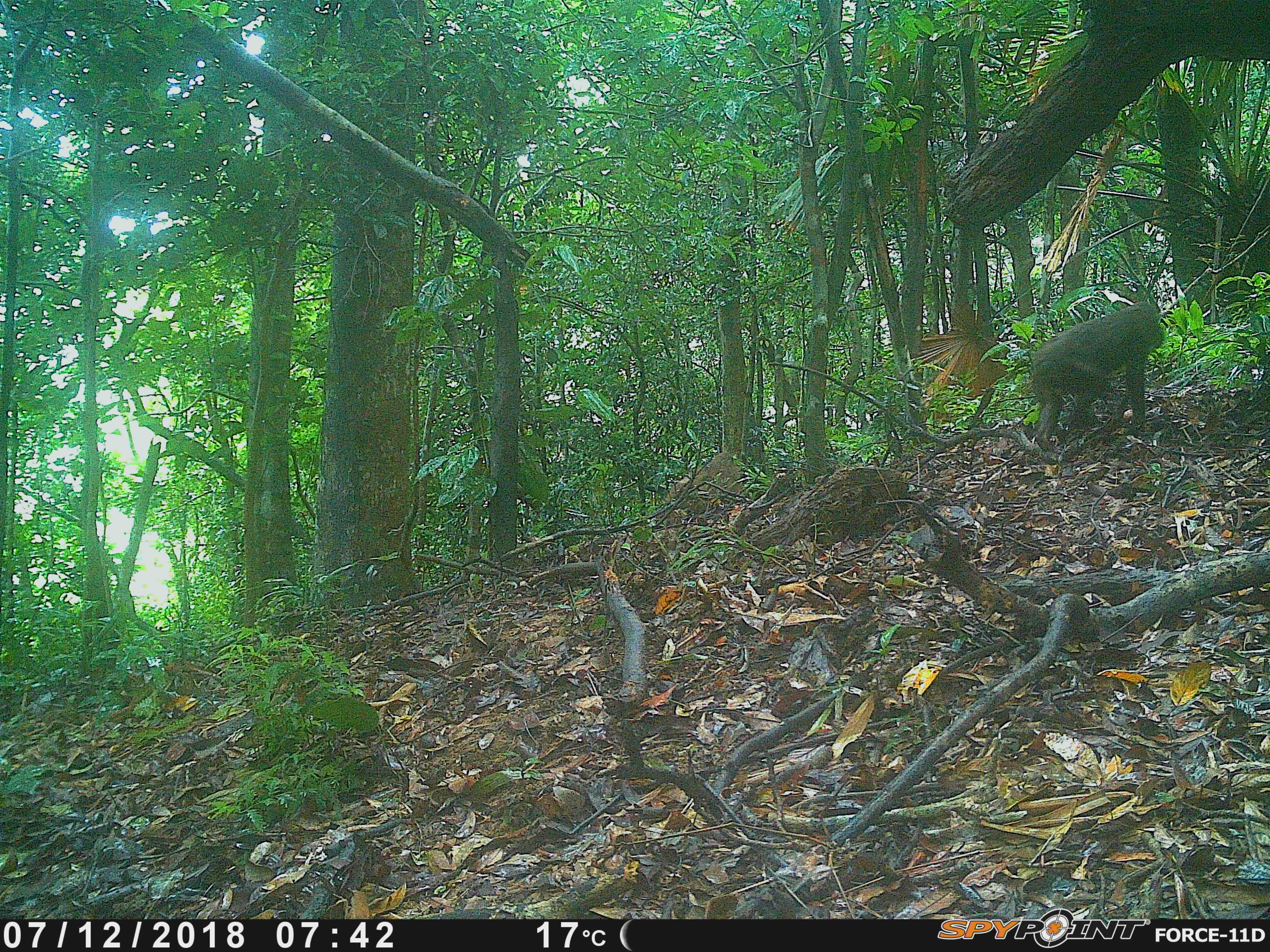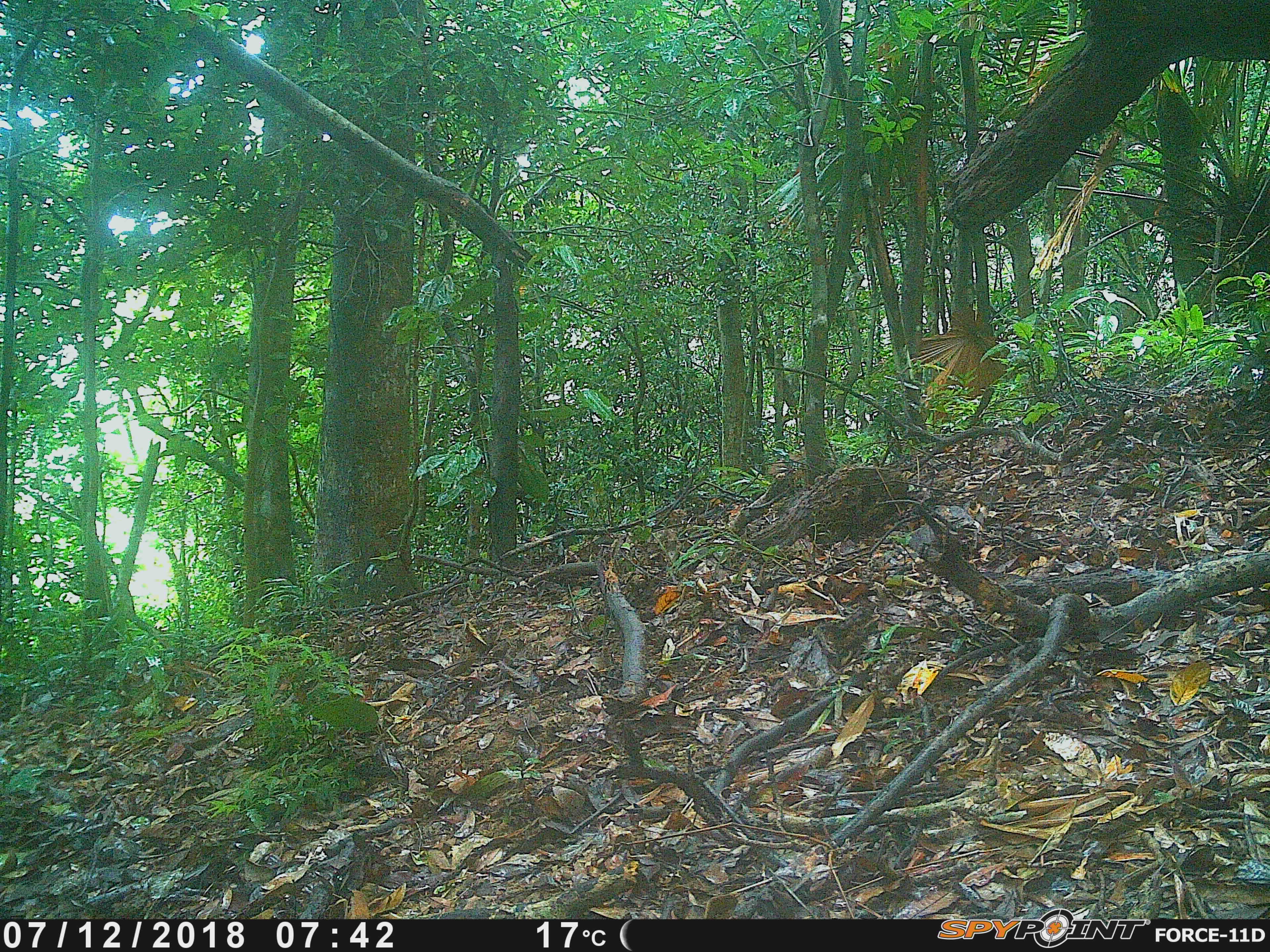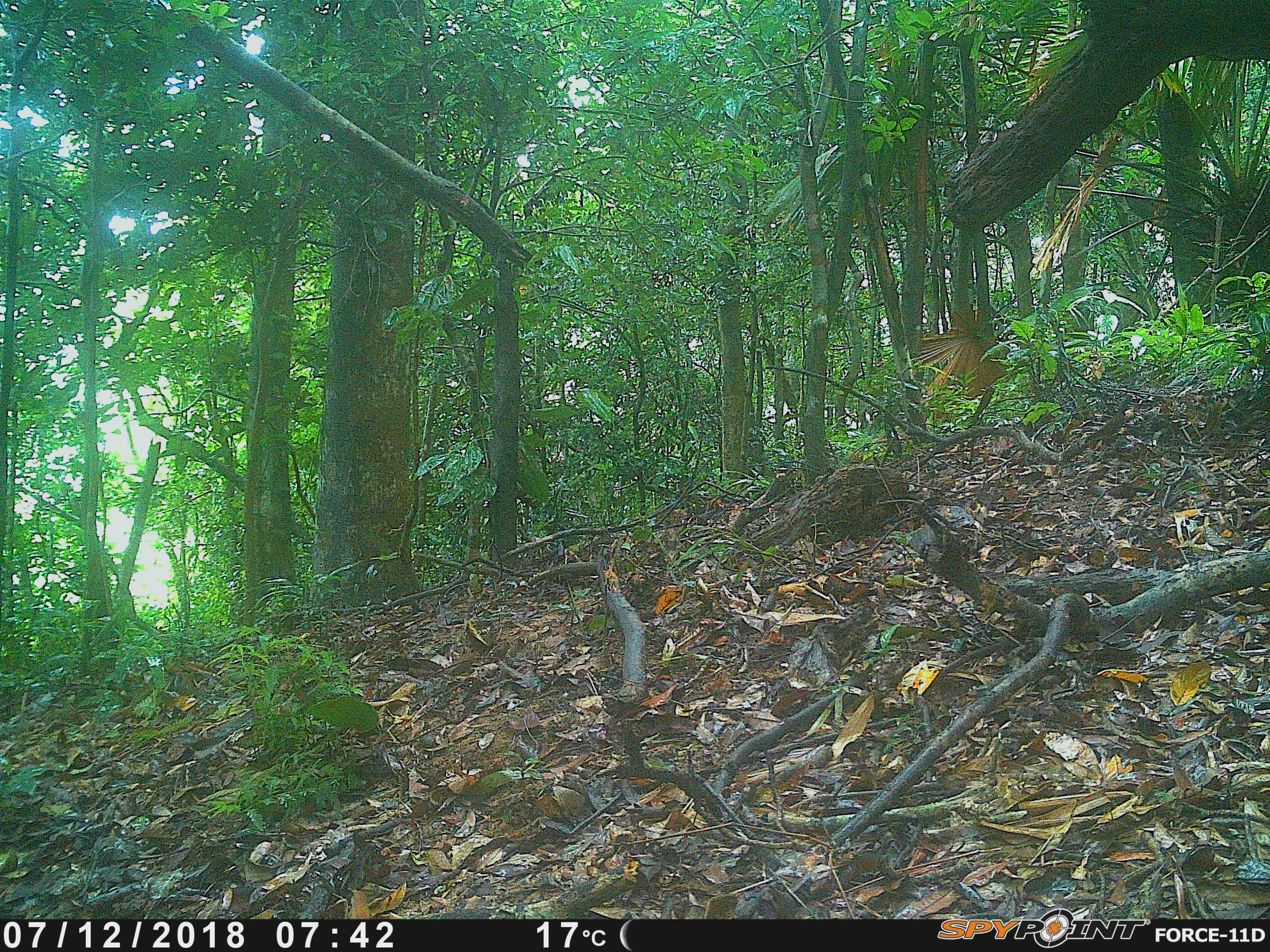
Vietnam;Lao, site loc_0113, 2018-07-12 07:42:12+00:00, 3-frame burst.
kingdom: Animalia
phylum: Chordata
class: Mammalia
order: Primates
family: Cercopithecidae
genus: Macaca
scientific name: Macaca arctoides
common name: stump-tailed macaque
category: stump tailed macaque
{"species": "stump tailed macaque (stump-tailed macaque) (Macaca arctoides)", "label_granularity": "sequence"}